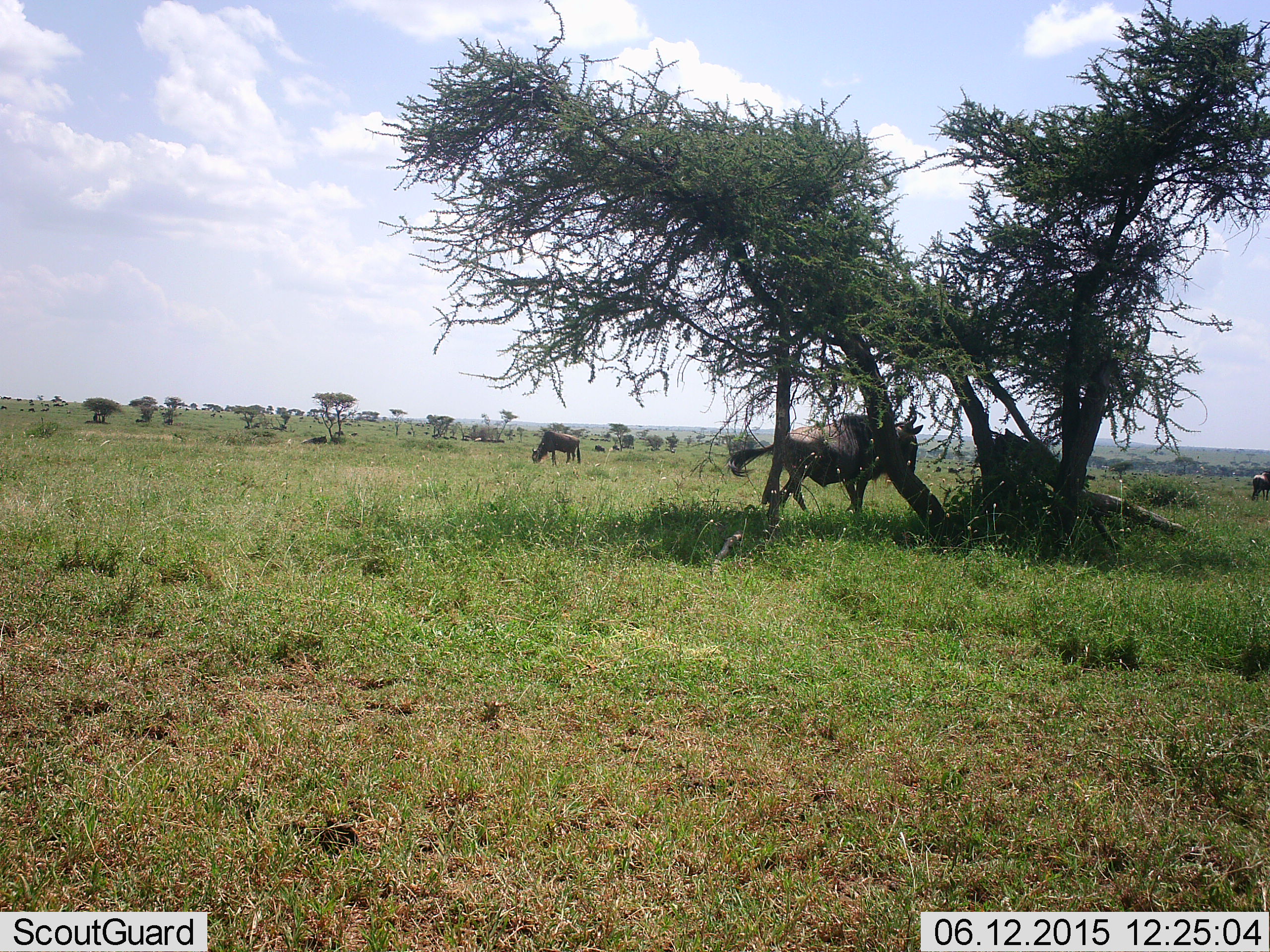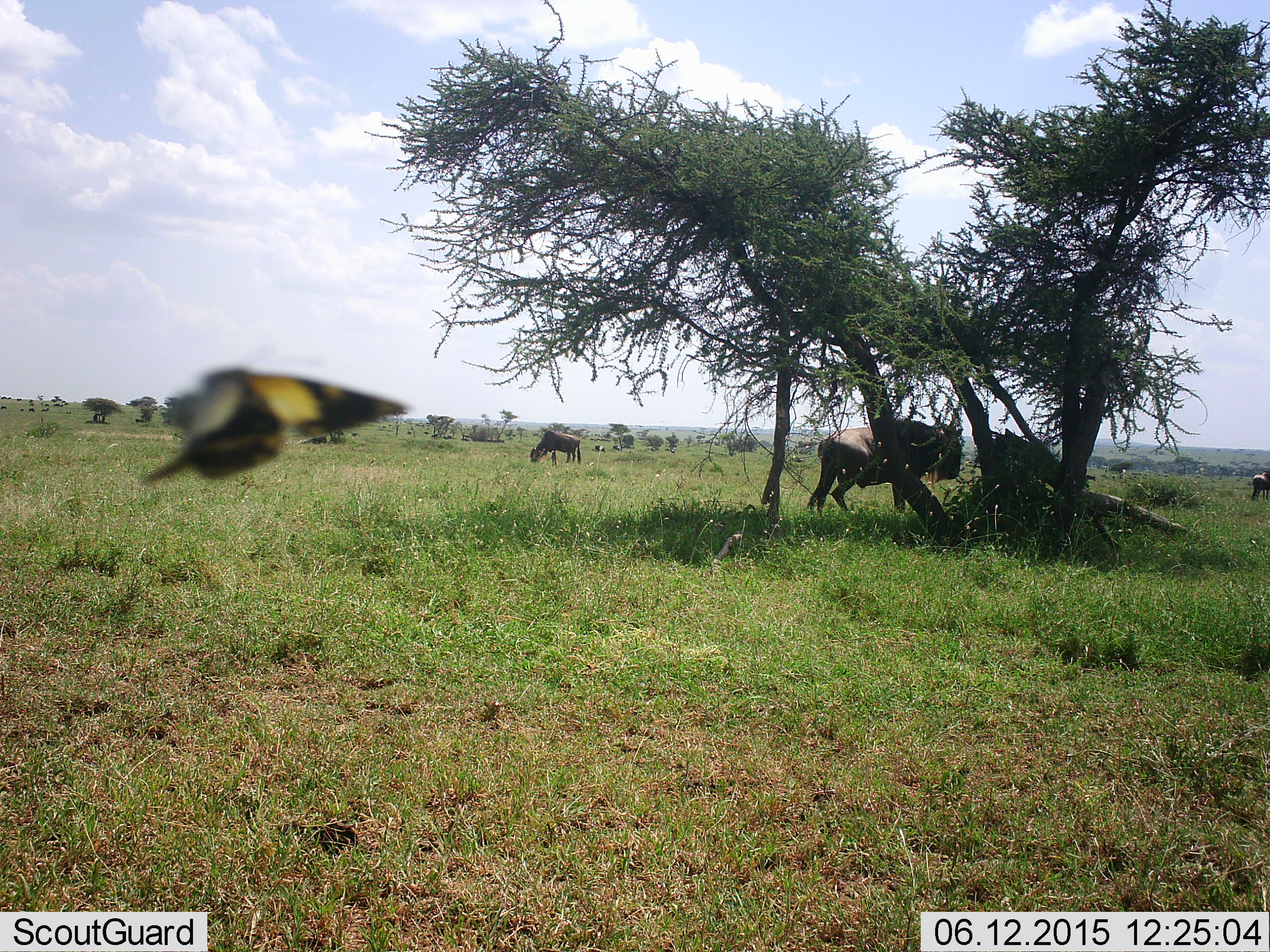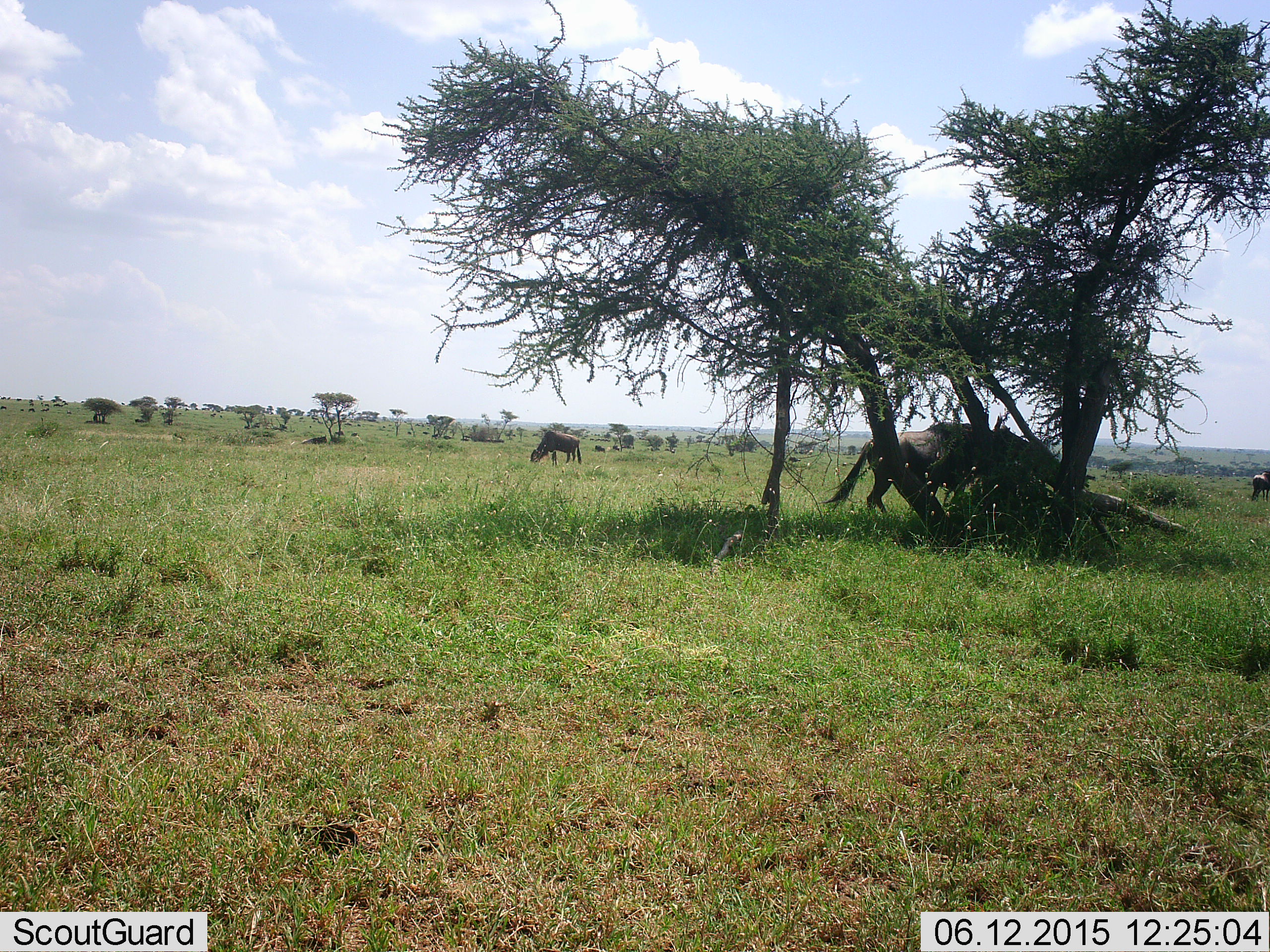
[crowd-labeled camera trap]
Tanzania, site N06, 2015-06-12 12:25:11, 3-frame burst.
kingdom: Animalia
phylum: Chordata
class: Mammalia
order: Artiodactyla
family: Bovidae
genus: Connochaetes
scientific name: Connochaetes taurinus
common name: blue wildebeest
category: wildebeest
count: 4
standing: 60%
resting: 0%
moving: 60%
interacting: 5%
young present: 0%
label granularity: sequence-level